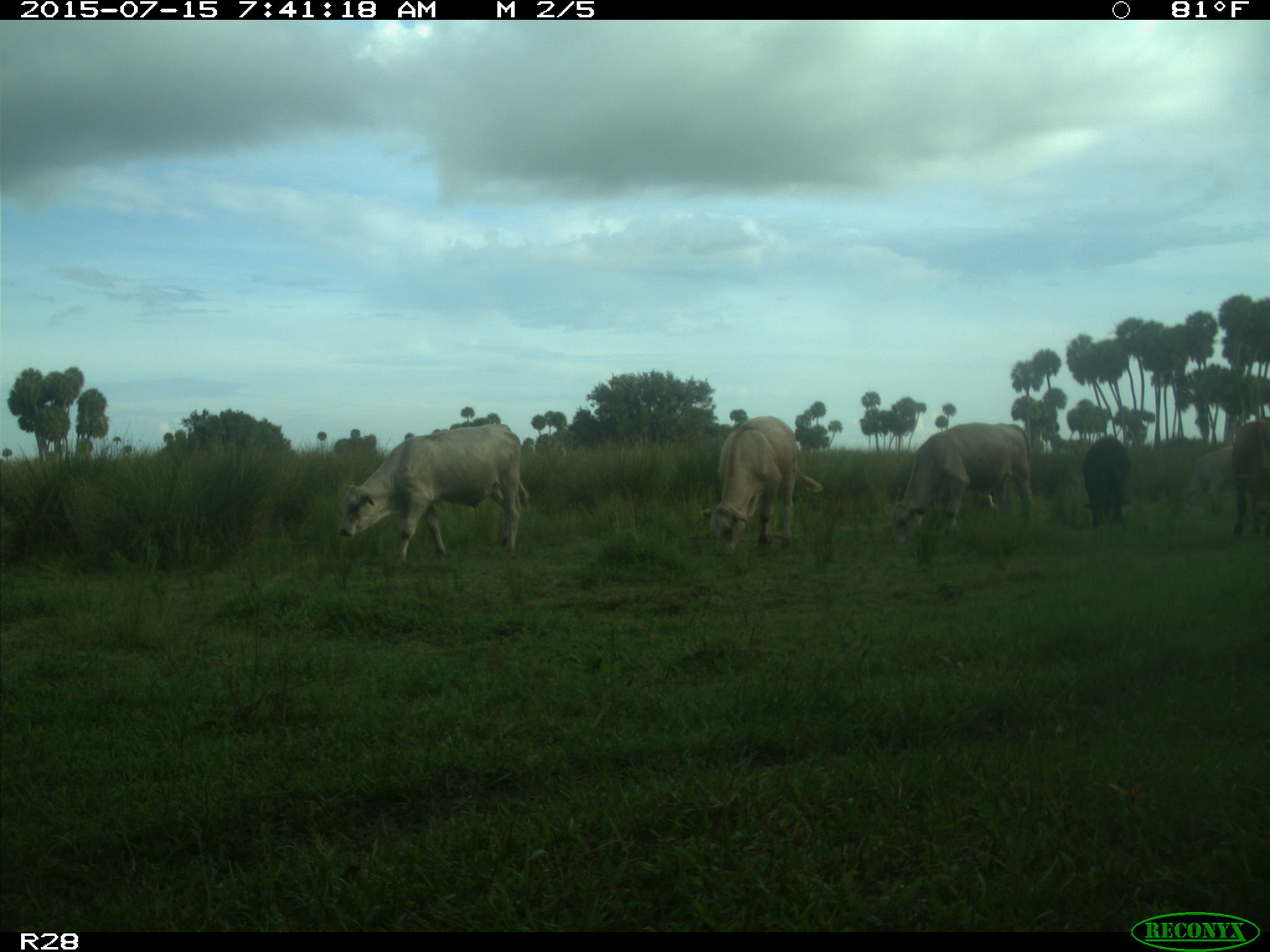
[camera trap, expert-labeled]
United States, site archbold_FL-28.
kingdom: Animalia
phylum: Chordata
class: Mammalia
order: Artiodactyla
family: Bovidae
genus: Bos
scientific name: Bos taurus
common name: domestic cow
Bos taurus (domestic cow).